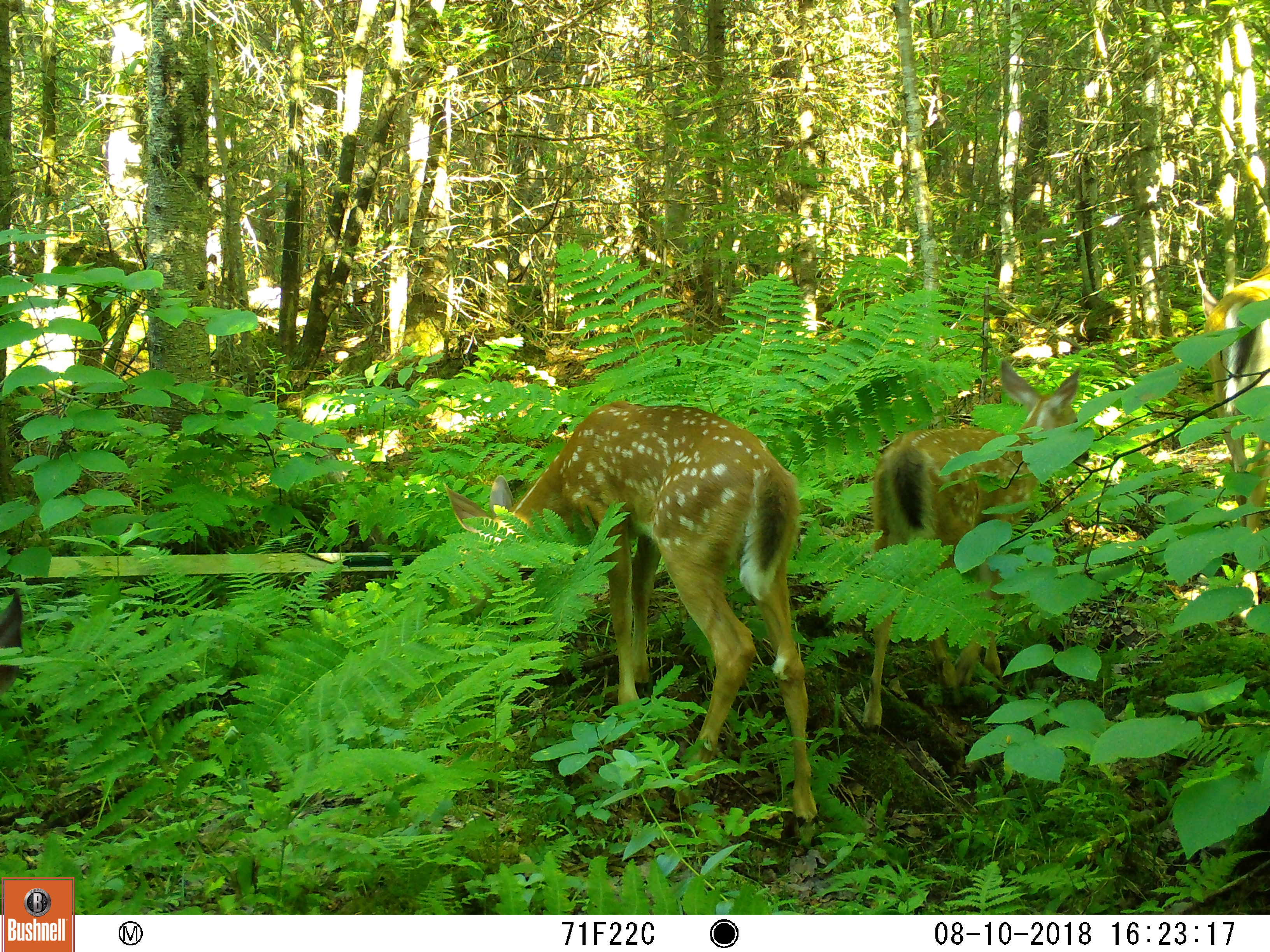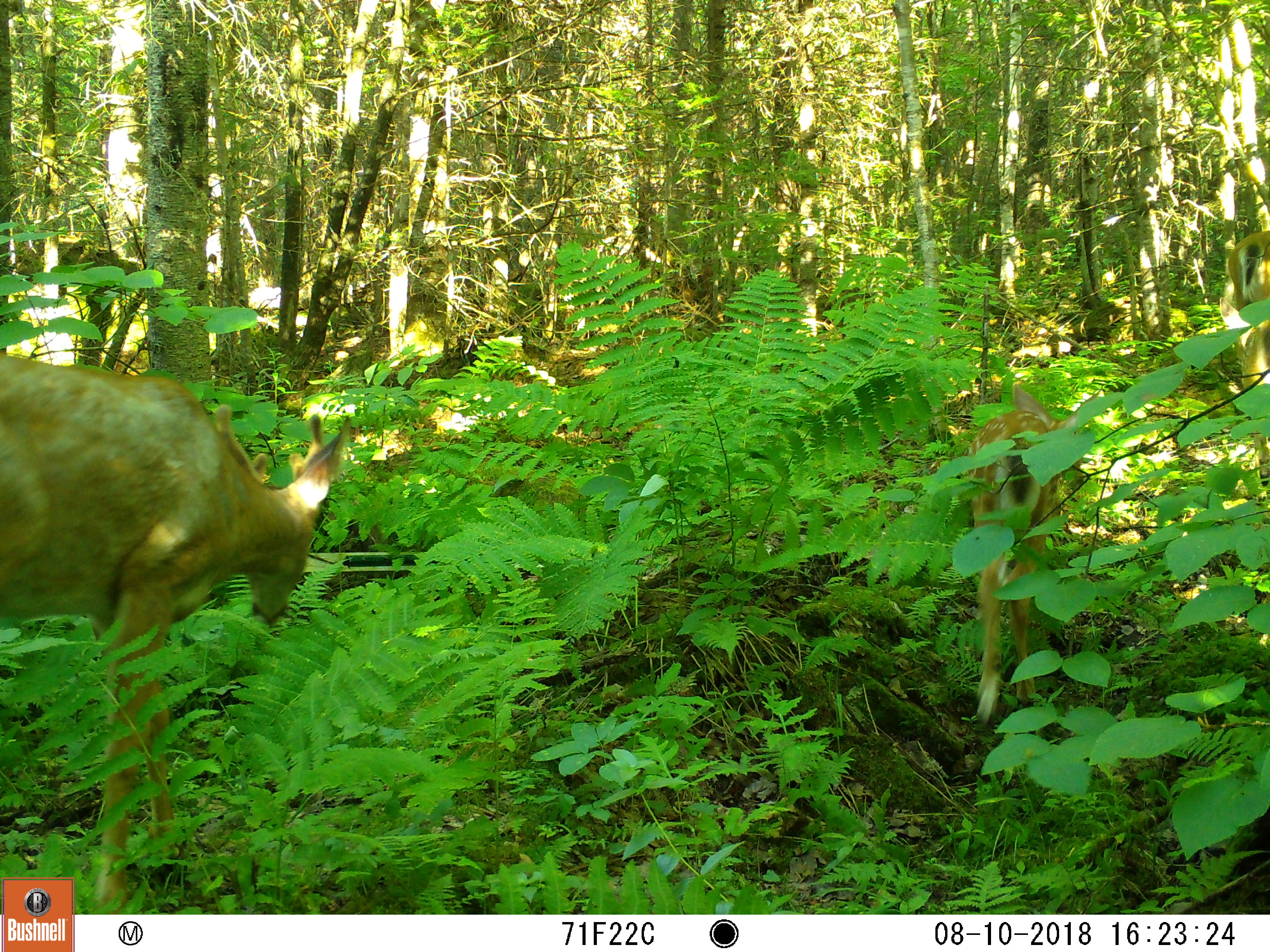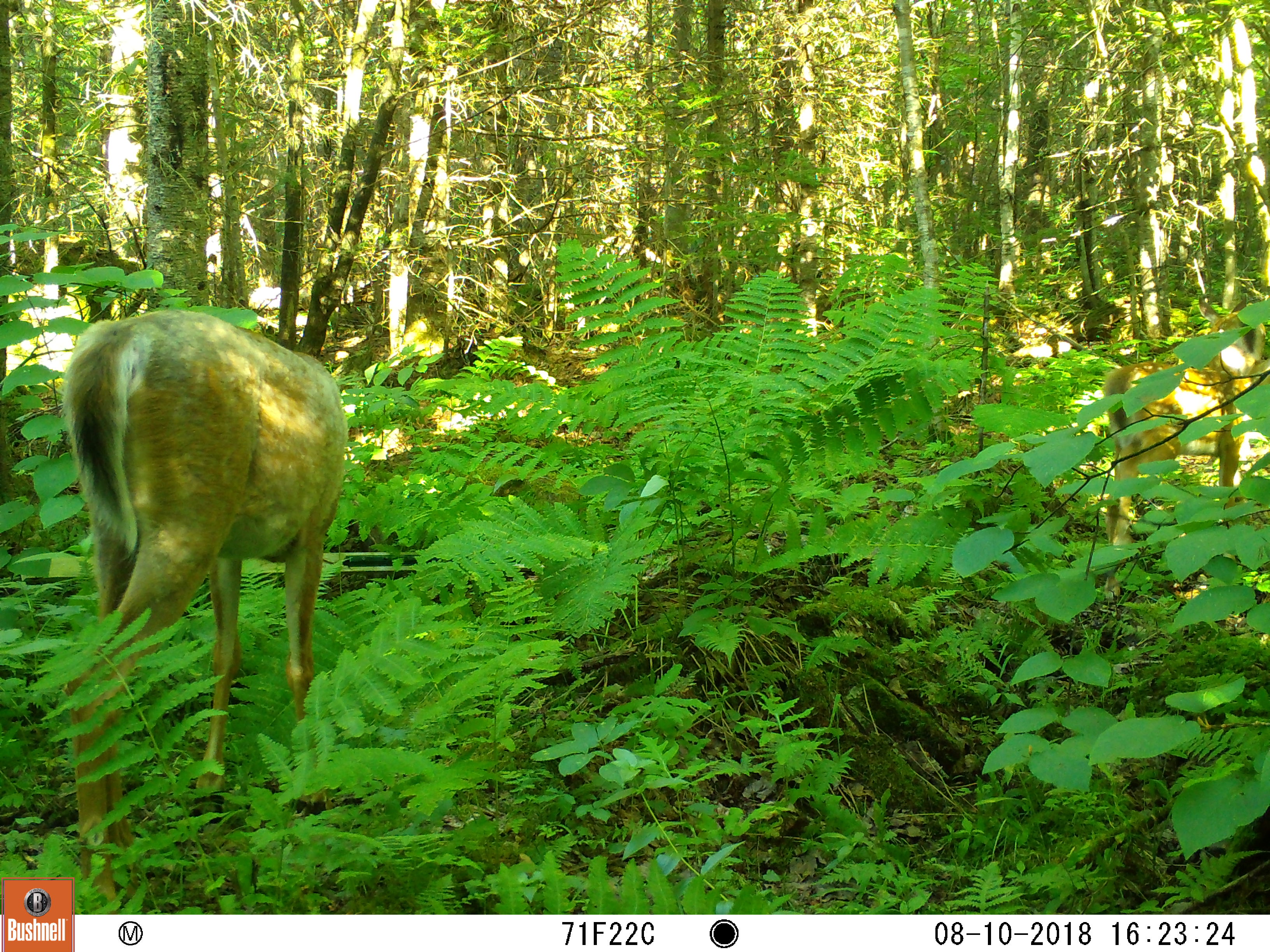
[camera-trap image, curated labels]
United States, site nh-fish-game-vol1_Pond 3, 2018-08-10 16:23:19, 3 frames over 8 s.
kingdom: Animalia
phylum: Chordata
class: Mammalia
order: Artiodactyla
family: Cervidae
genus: Odocoileus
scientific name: Odocoileus virginianus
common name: white-tailed deer